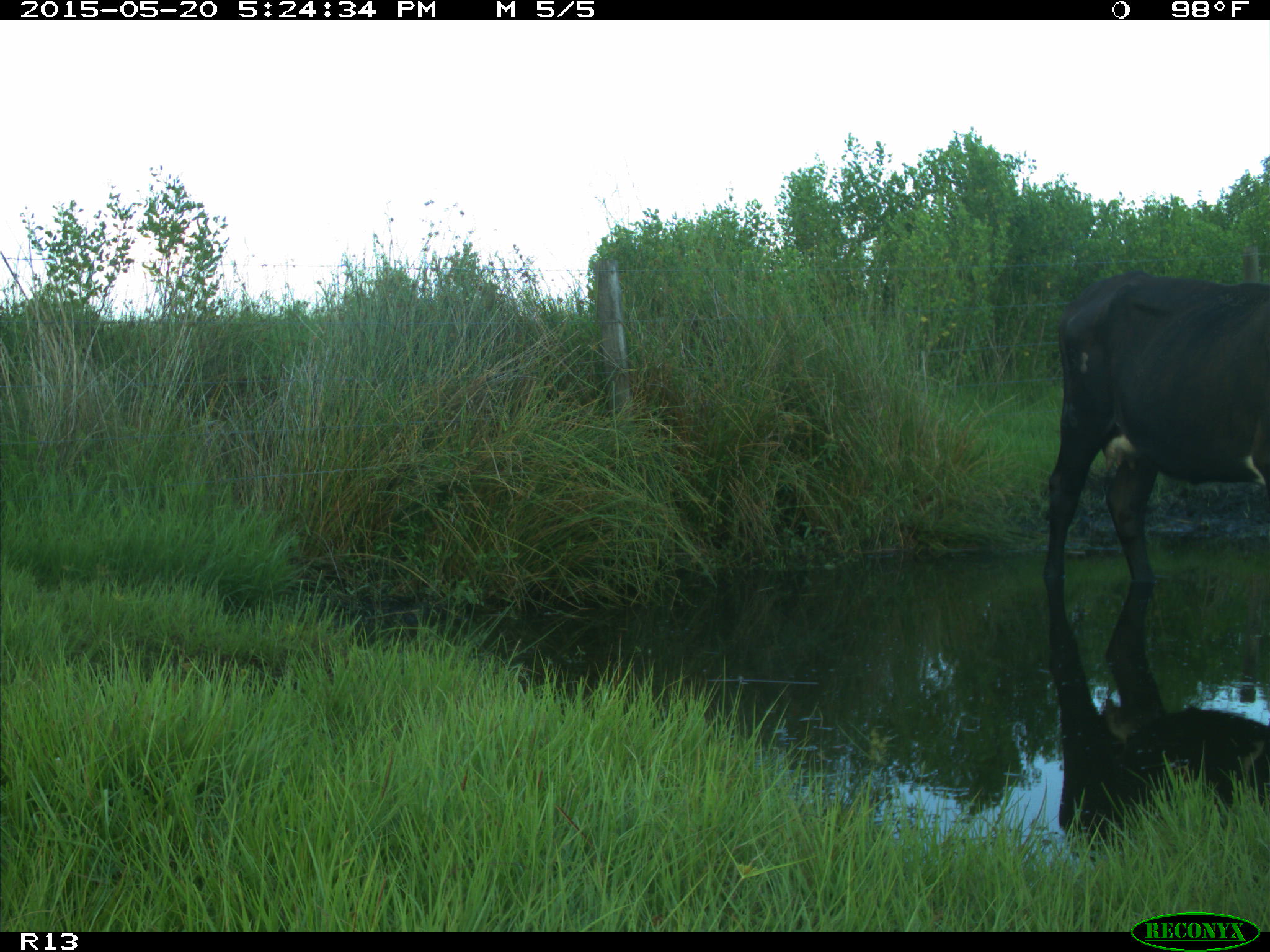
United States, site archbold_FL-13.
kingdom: Animalia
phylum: Chordata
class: Mammalia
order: Artiodactyla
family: Bovidae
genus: Bos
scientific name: Bos taurus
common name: domestic cow